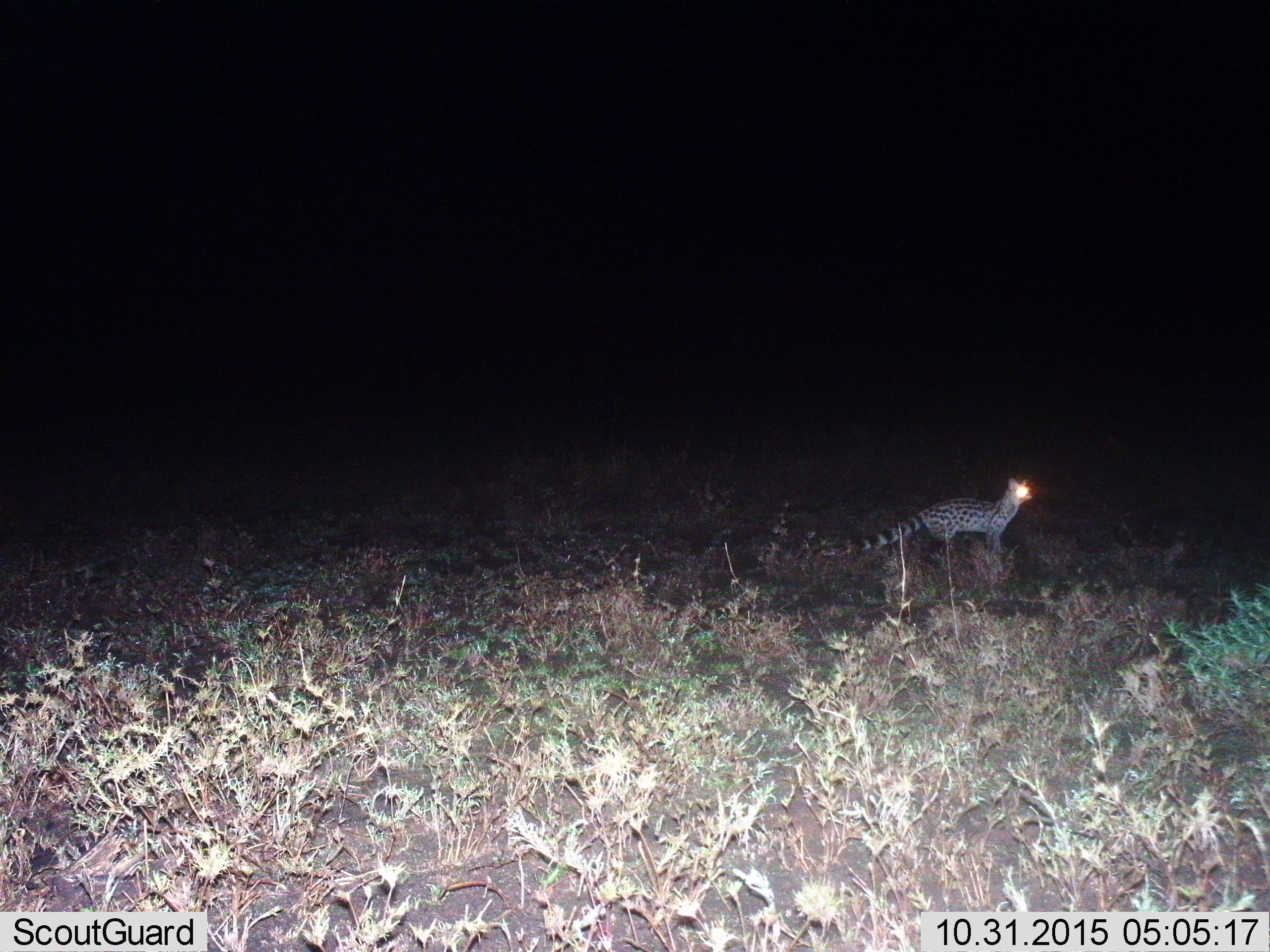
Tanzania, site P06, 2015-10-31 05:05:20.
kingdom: Animalia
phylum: Chordata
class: Mammalia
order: Carnivora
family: Felidae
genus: Leptailurus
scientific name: Leptailurus serval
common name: serval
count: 1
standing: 75%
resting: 0%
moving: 25%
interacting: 0%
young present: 0%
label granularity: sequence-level